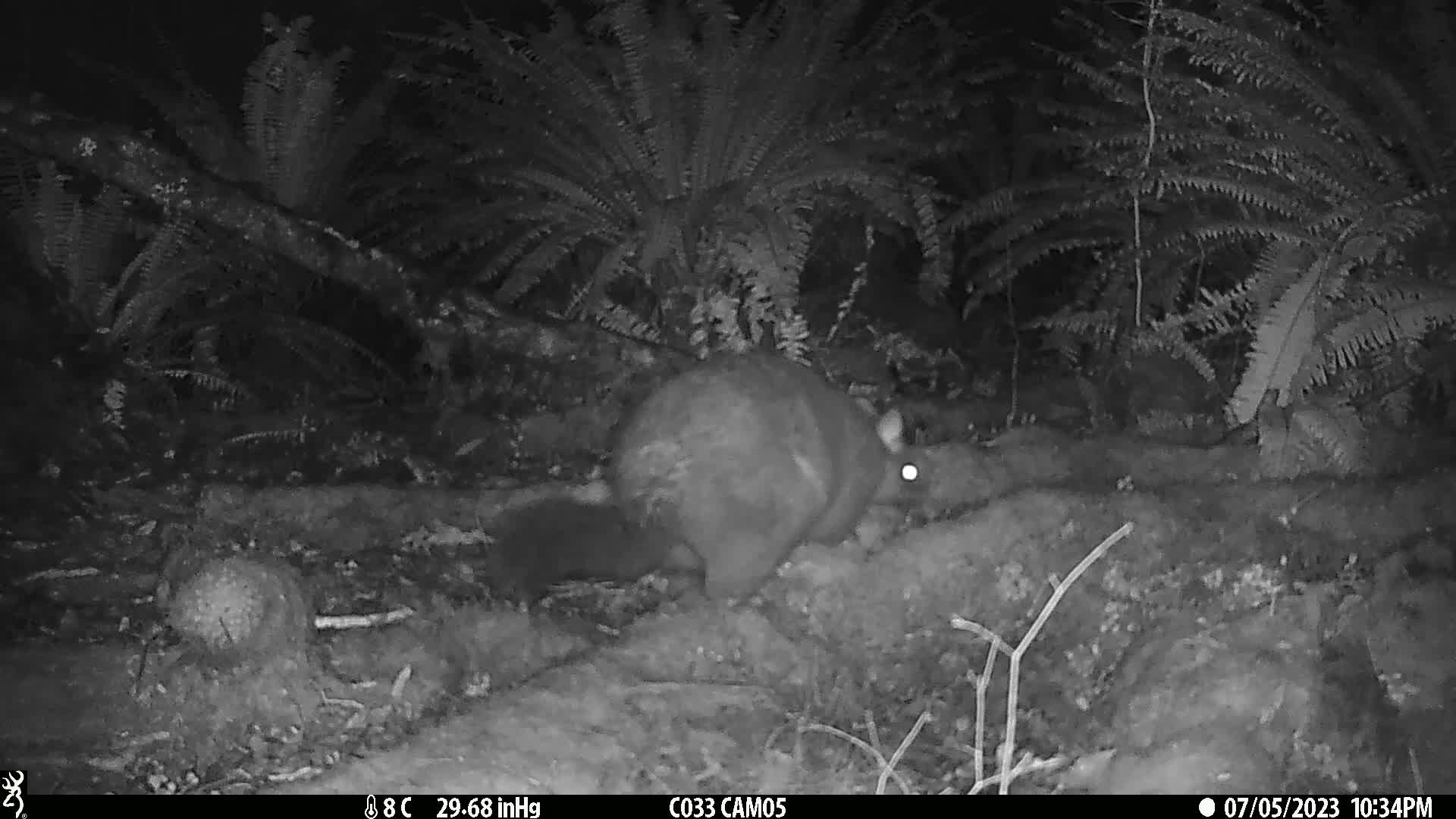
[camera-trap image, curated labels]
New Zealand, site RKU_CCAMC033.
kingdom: Animalia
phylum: Chordata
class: Mammalia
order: Diprotodontia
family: Phalangeridae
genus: Trichosurus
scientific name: Trichosurus vulpecula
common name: common brushtail possum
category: possum